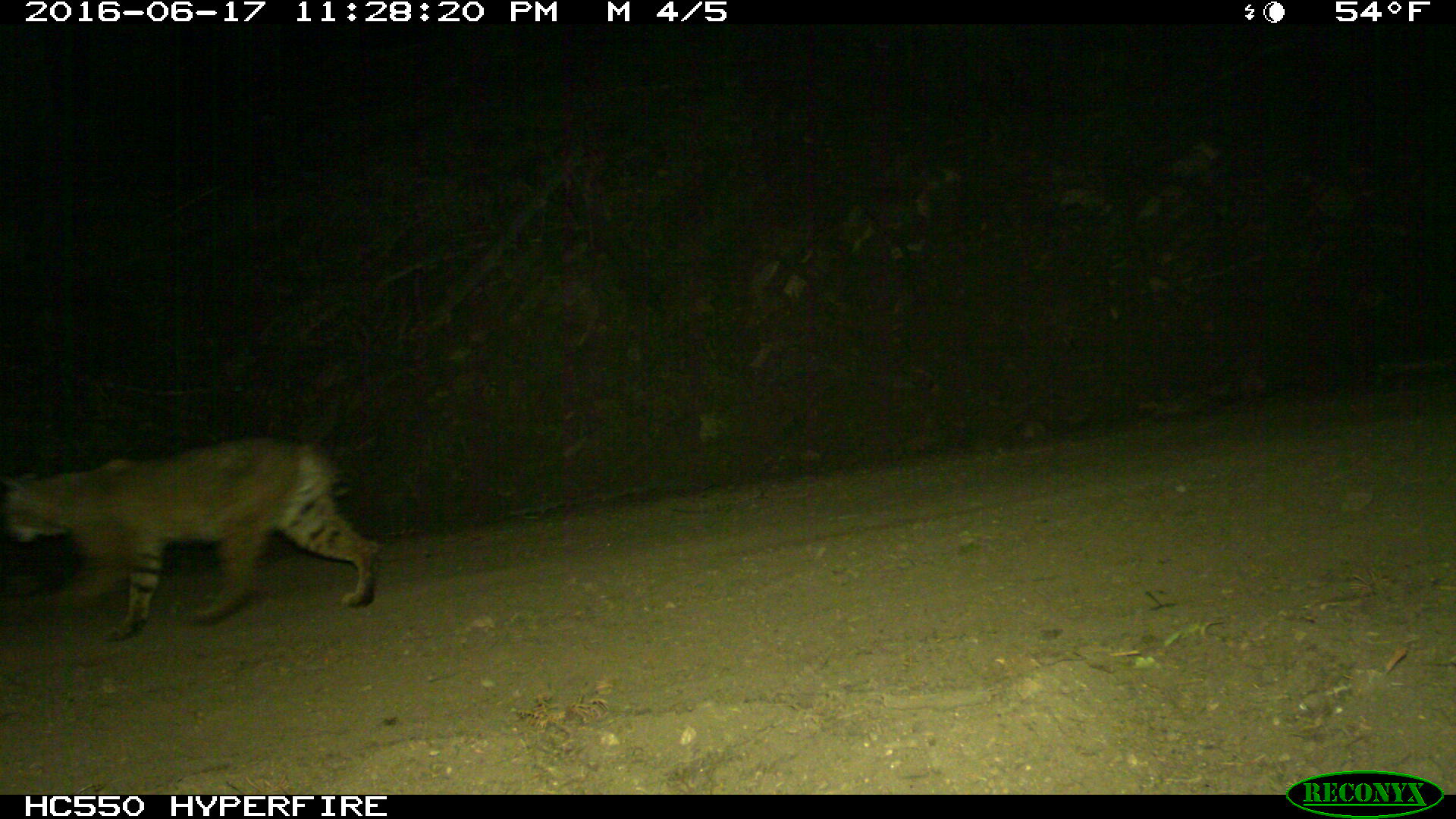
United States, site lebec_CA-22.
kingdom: Animalia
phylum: Chordata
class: Mammalia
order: Carnivora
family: Felidae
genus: Lynx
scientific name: Lynx rufus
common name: bobcat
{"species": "Lynx rufus (bobcat)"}